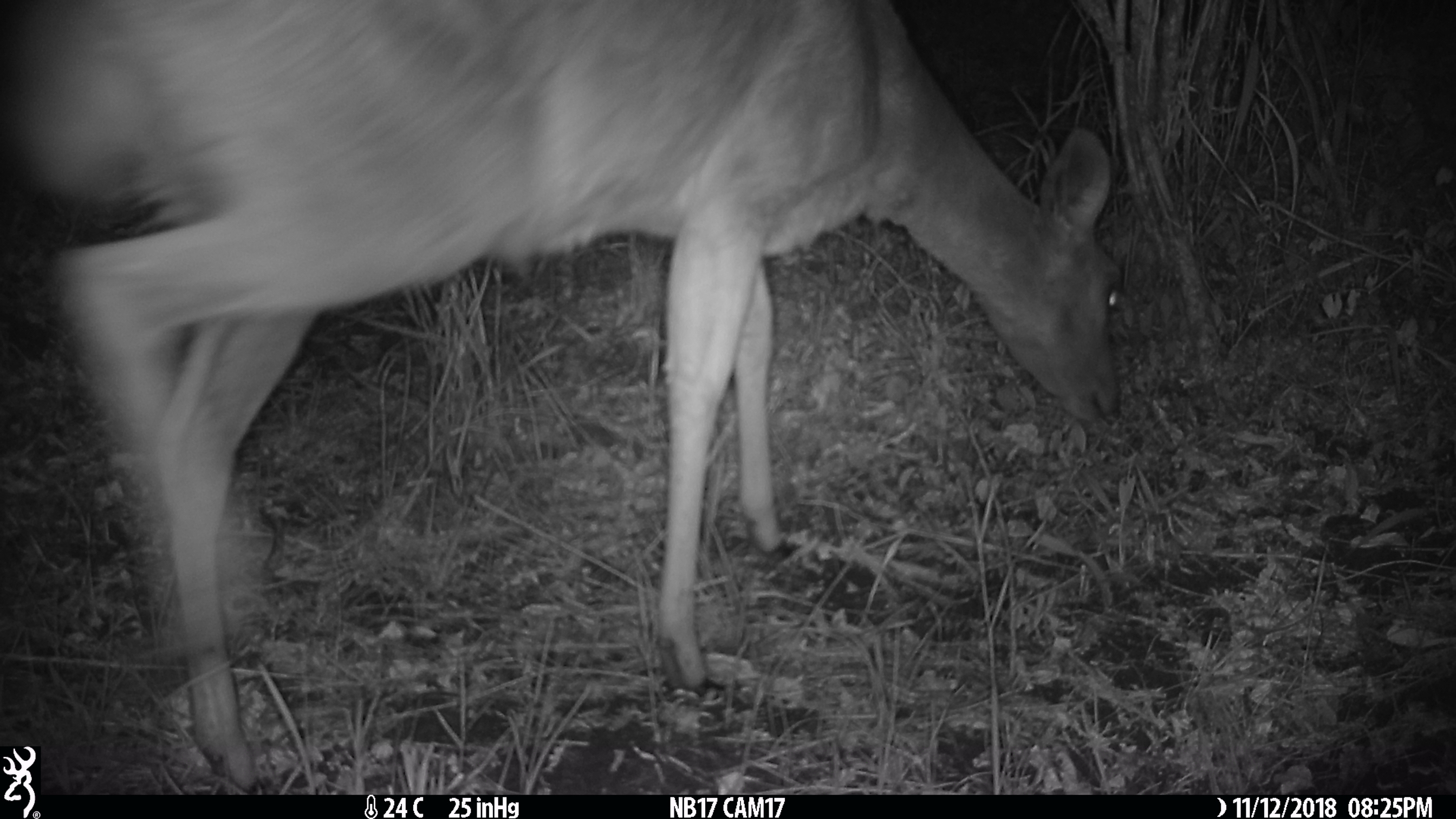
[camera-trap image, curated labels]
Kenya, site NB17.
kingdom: Animalia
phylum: Chordata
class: Mammalia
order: Artiodactyla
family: Bovidae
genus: Tragelaphus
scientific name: Tragelaphus scriptus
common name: bushbuck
Bushbuck (Tragelaphus scriptus).